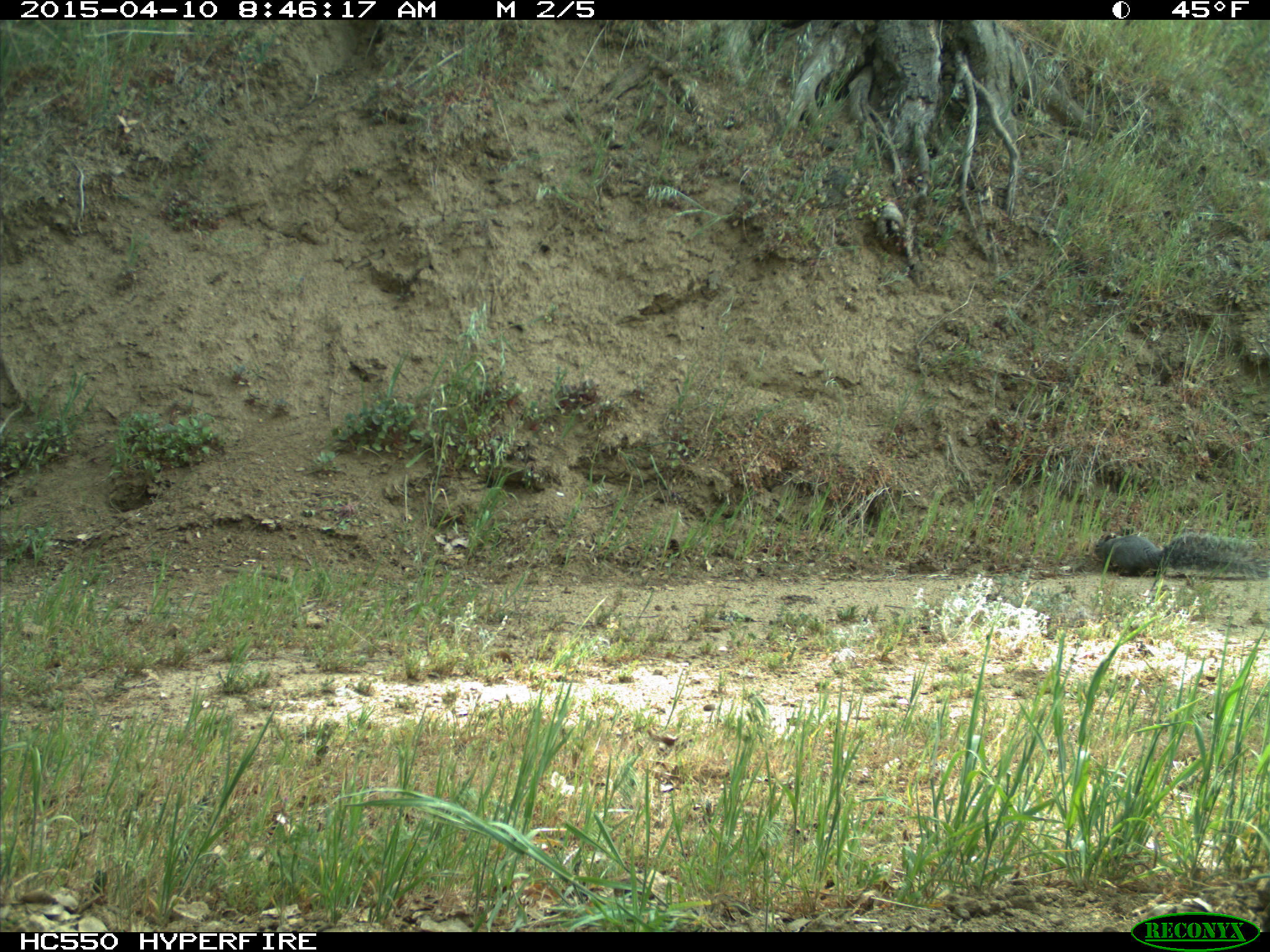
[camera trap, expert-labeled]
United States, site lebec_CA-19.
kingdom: Animalia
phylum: Chordata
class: Mammalia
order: Rodentia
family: Sciuridae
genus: Sciurus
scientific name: Sciurus carolinensis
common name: eastern gray squirrel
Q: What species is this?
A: Sciurus carolinensis (eastern gray squirrel).